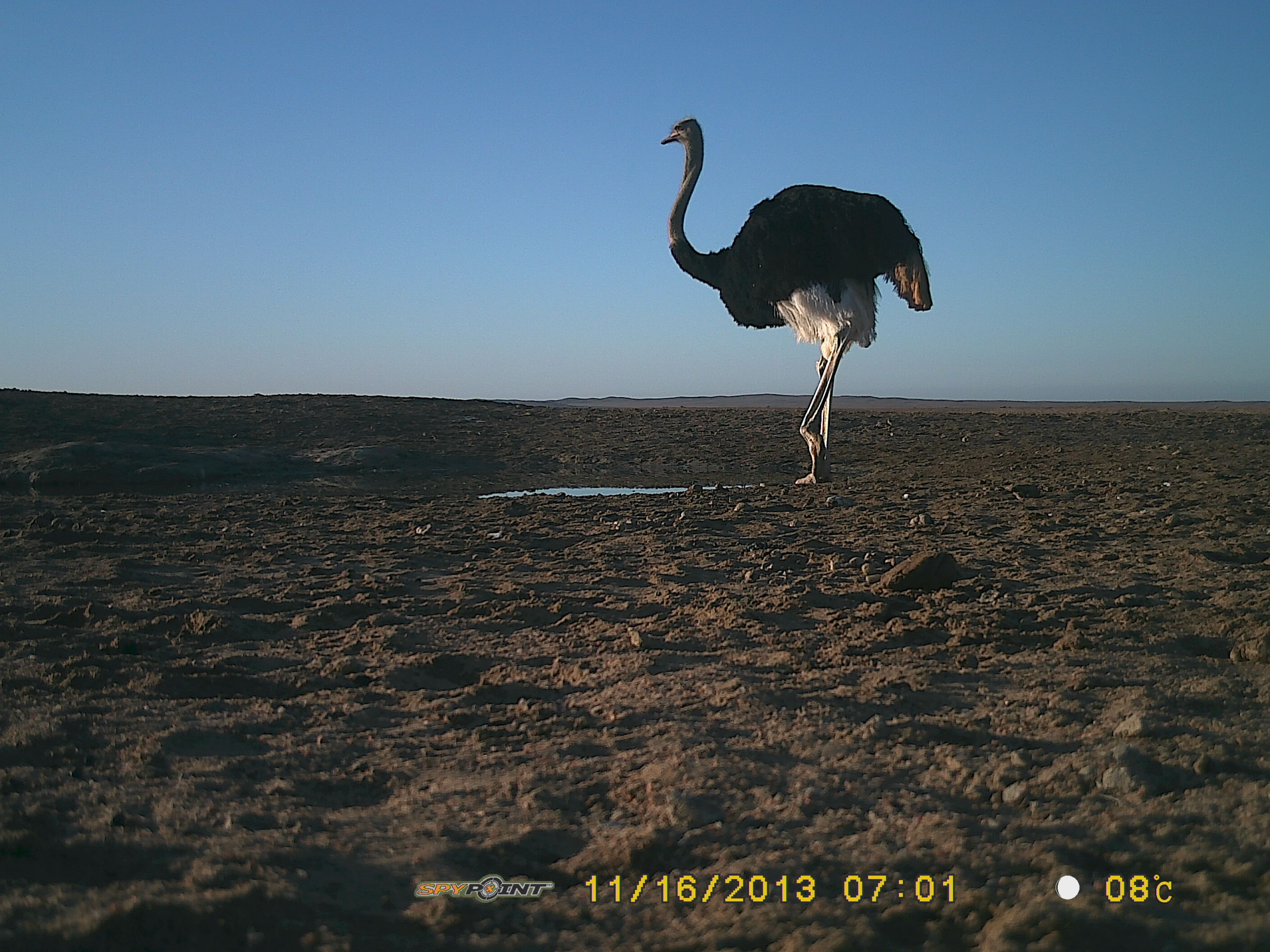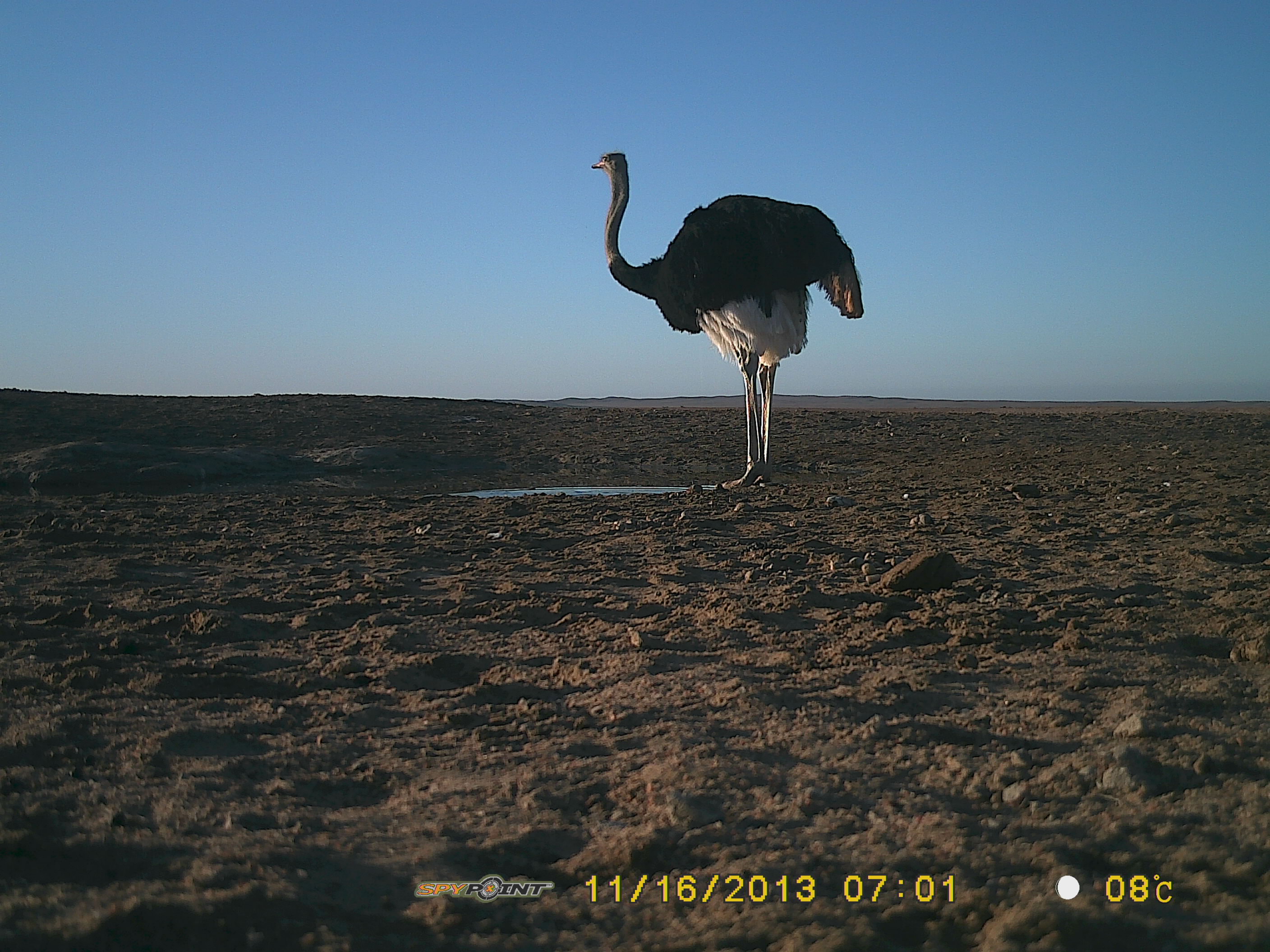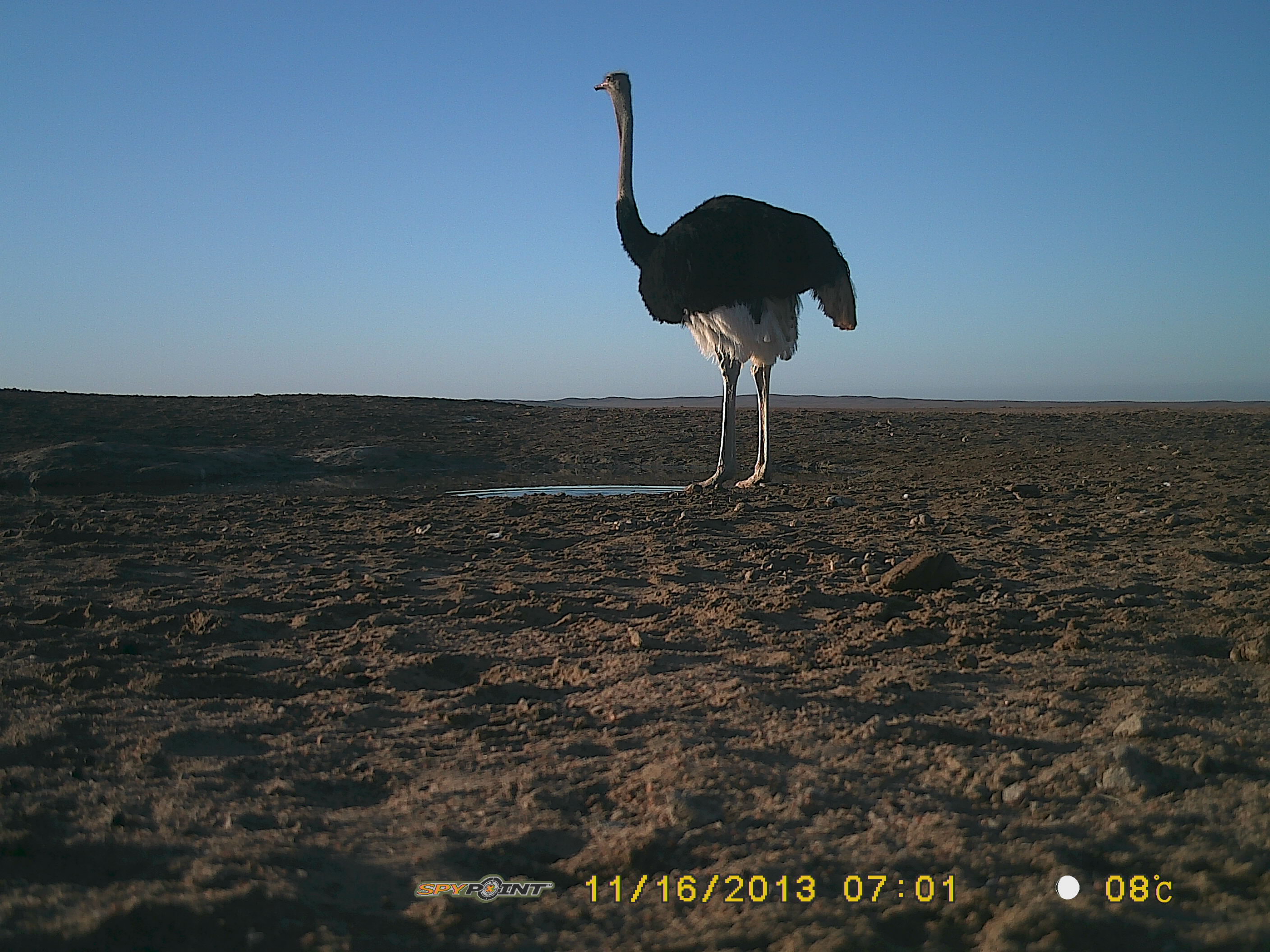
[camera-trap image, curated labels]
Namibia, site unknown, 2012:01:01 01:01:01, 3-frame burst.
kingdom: Animalia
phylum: Chordata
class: Aves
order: Struthioniformes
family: Struthionidae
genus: Struthio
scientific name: Struthio camelus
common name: common ostrich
Struthio camelus (common ostrich).